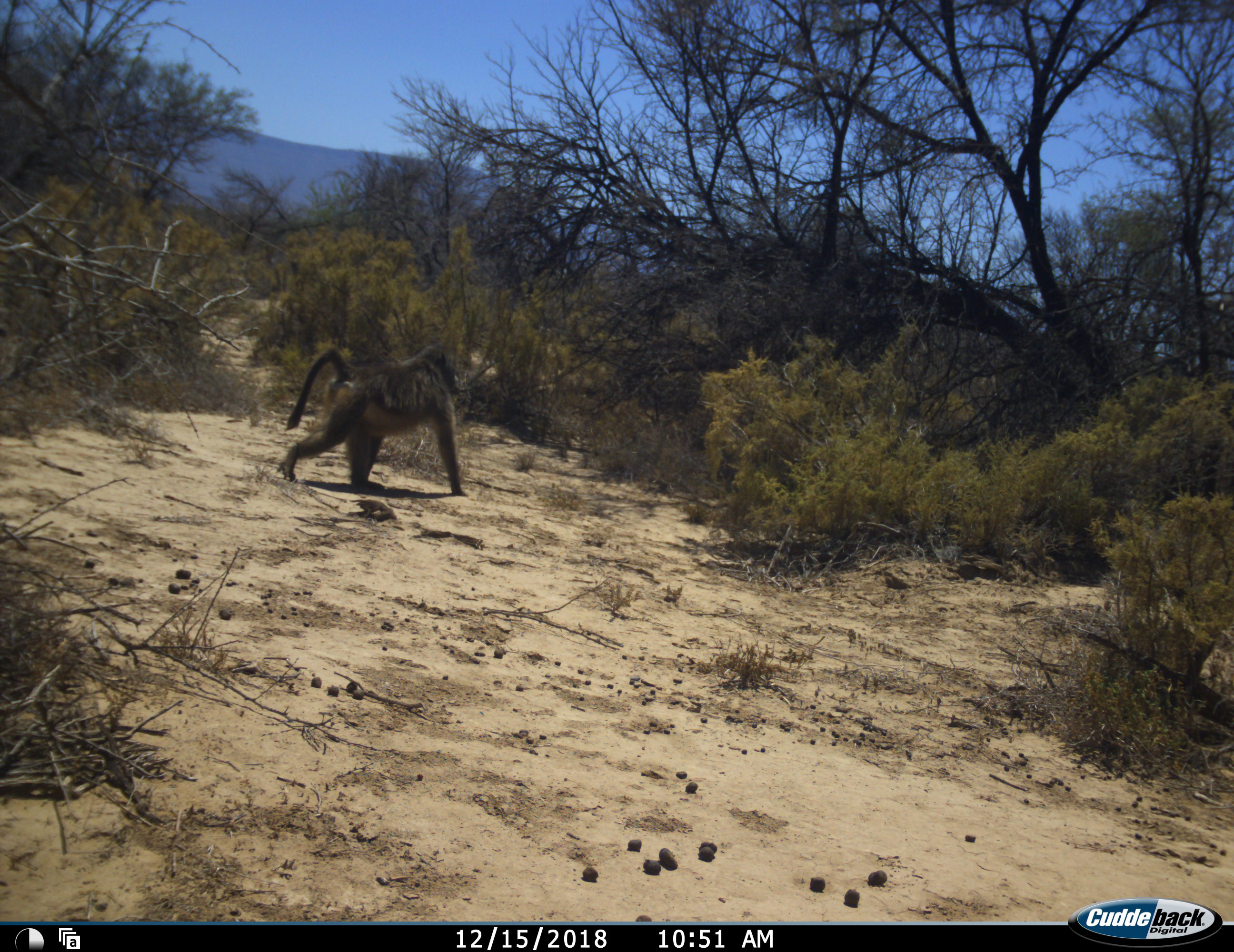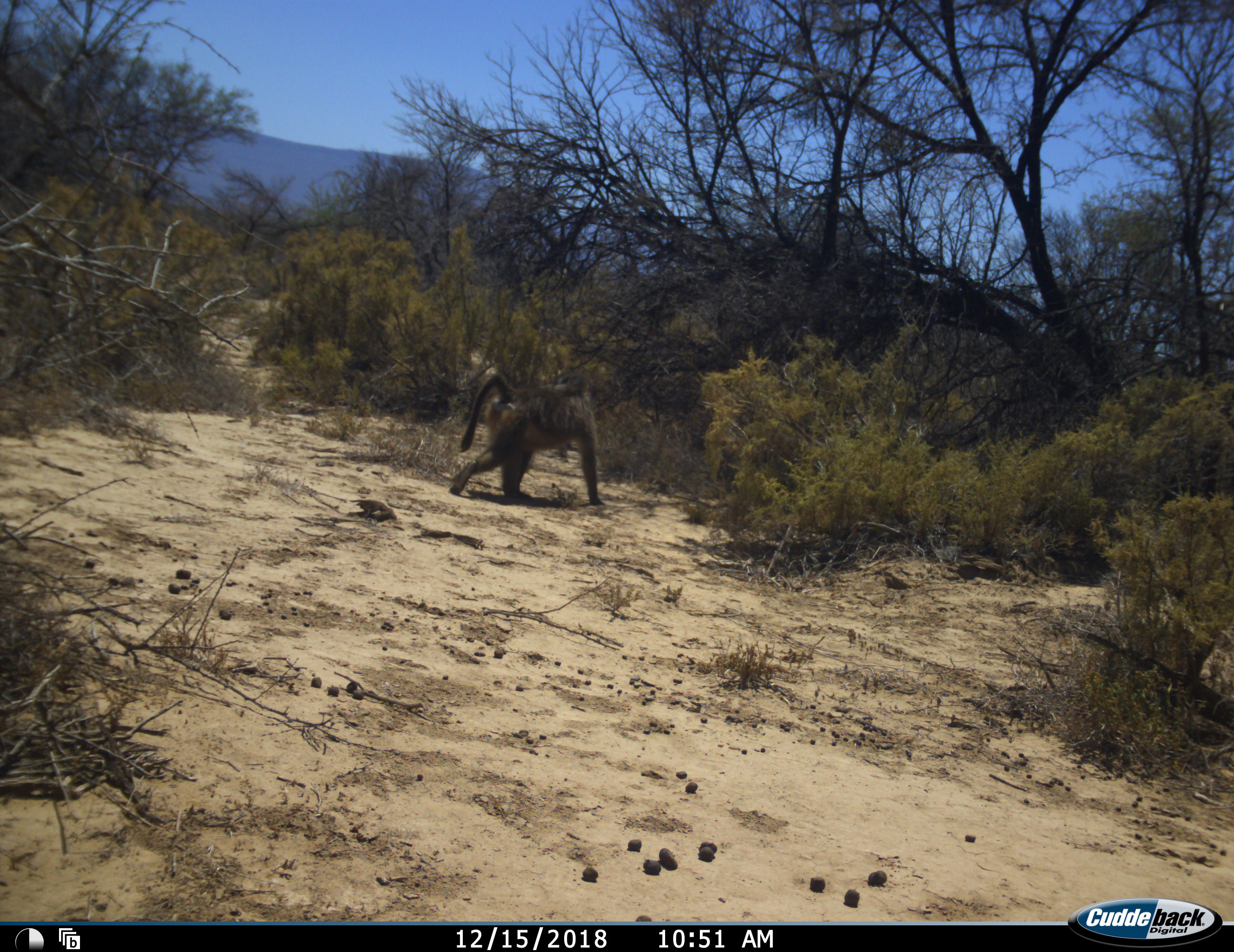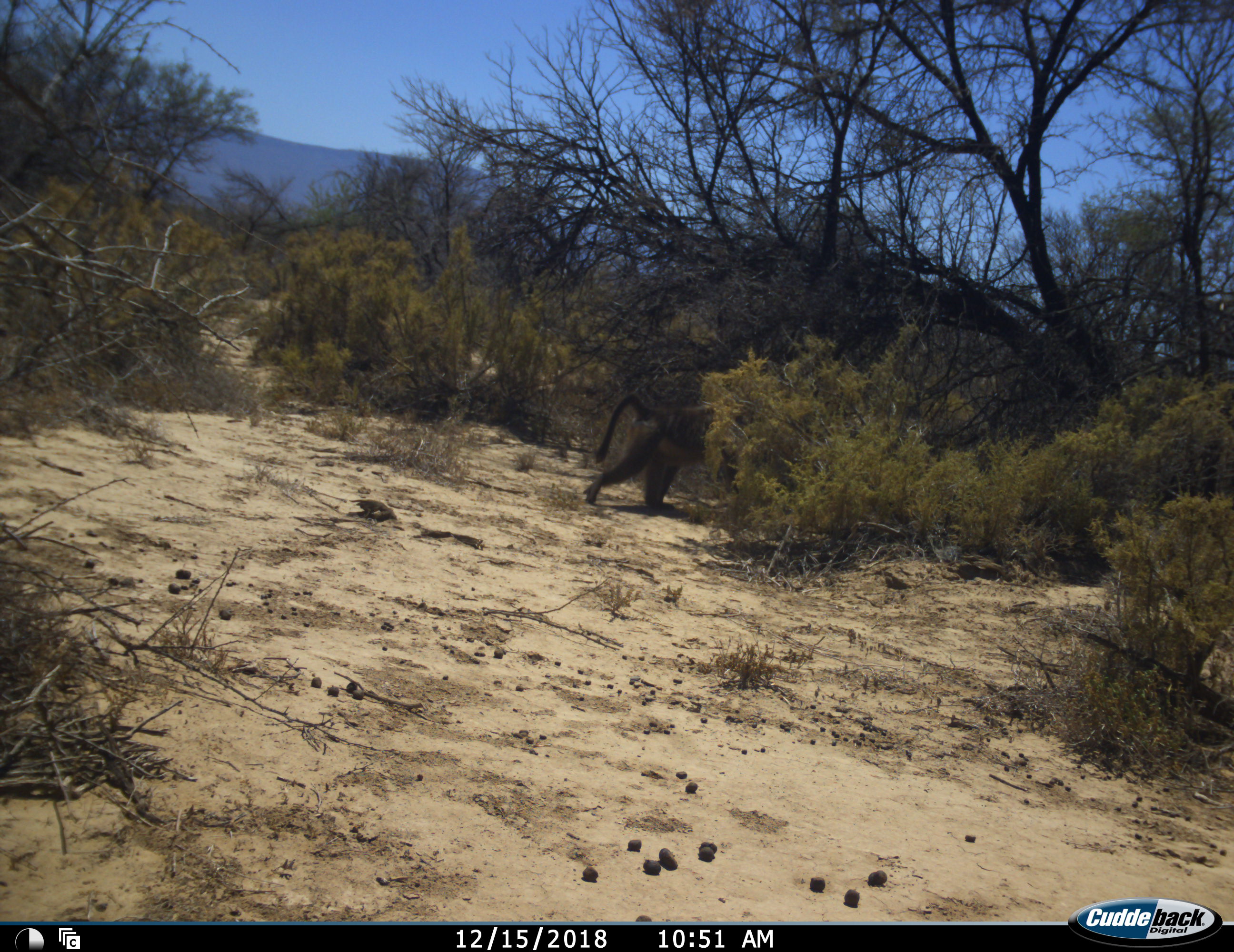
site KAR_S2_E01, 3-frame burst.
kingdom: Animalia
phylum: Chordata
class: Mammalia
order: Primates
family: Cercopithecidae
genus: Papio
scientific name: Papio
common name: baboon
Baboon (Papio), count 1. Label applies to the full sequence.